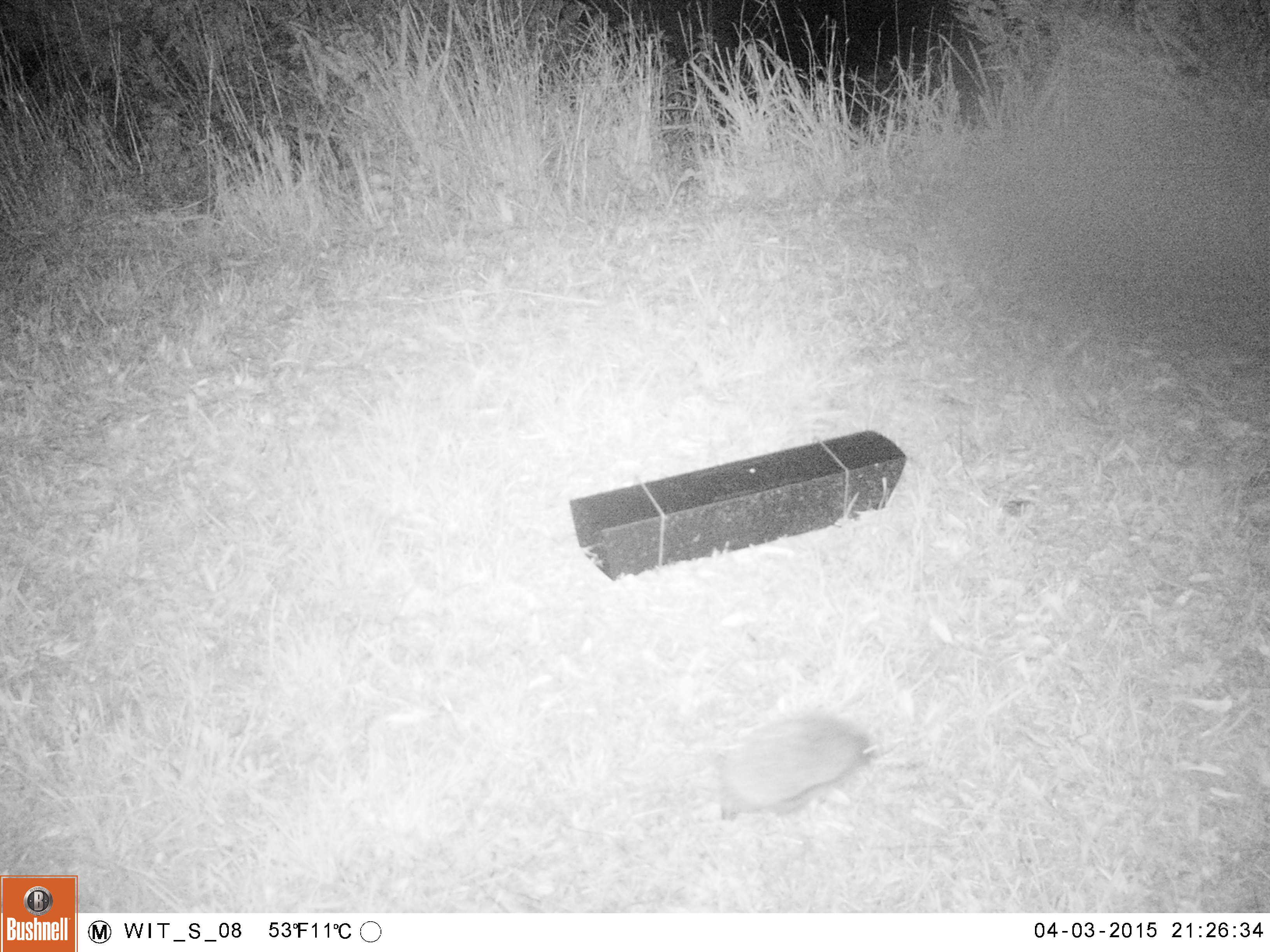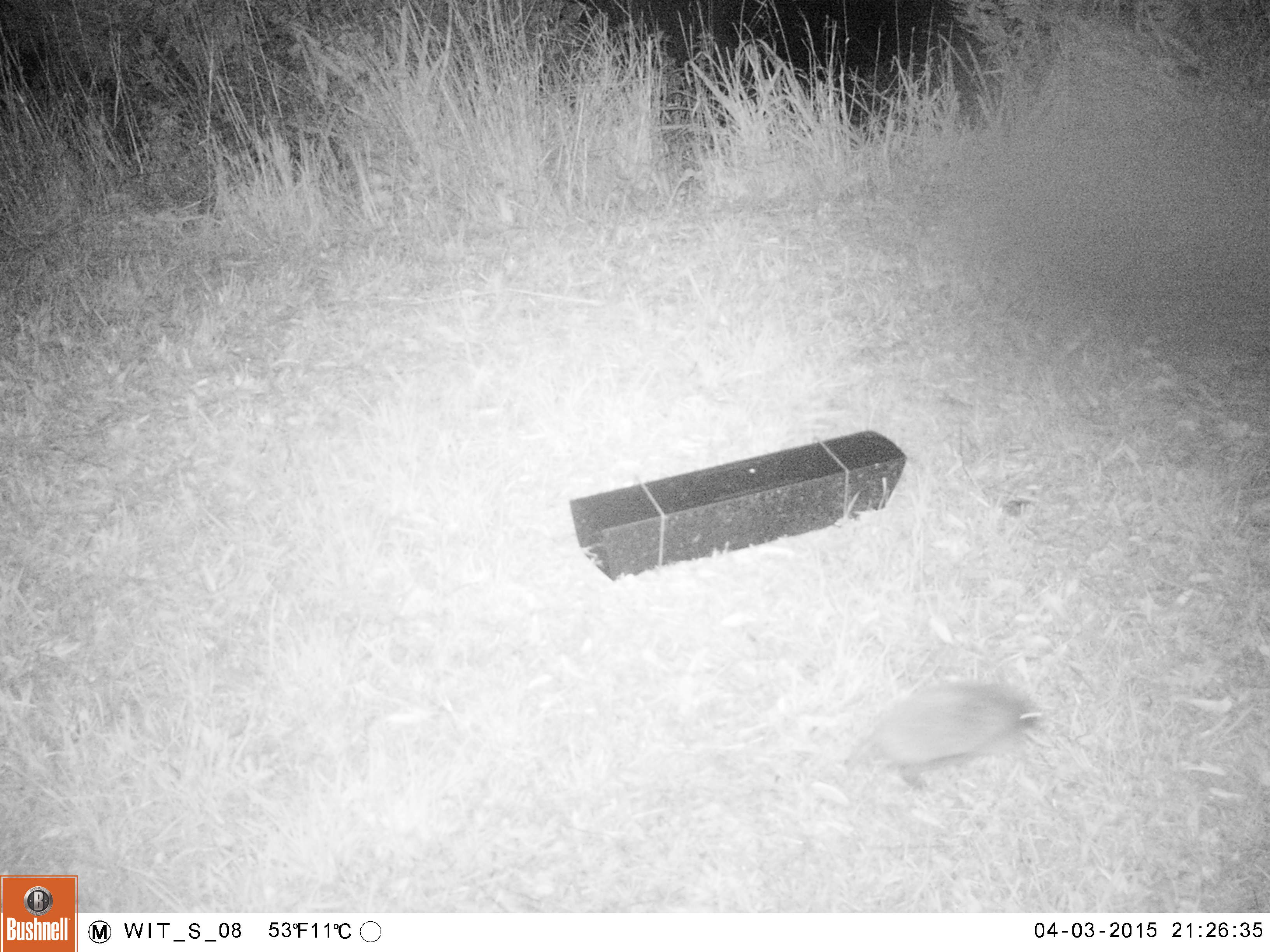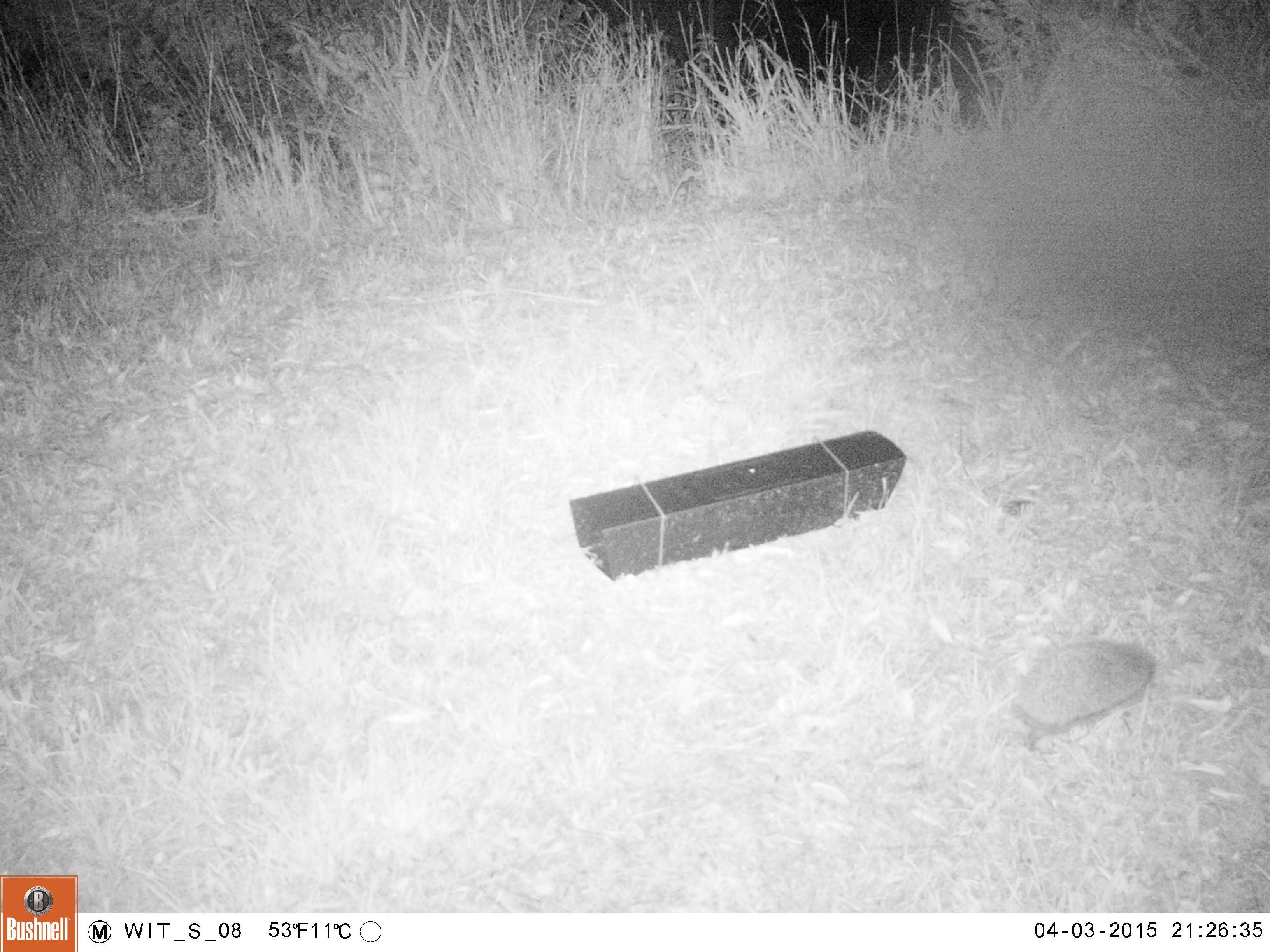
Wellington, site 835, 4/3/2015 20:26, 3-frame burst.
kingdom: Animalia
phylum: Chordata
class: Mammalia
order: Eulipotyphla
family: Erinaceidae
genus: Erinaceus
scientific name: Erinaceus europaeus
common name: hedgehog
Hedgehog (Erinaceus europaeus).